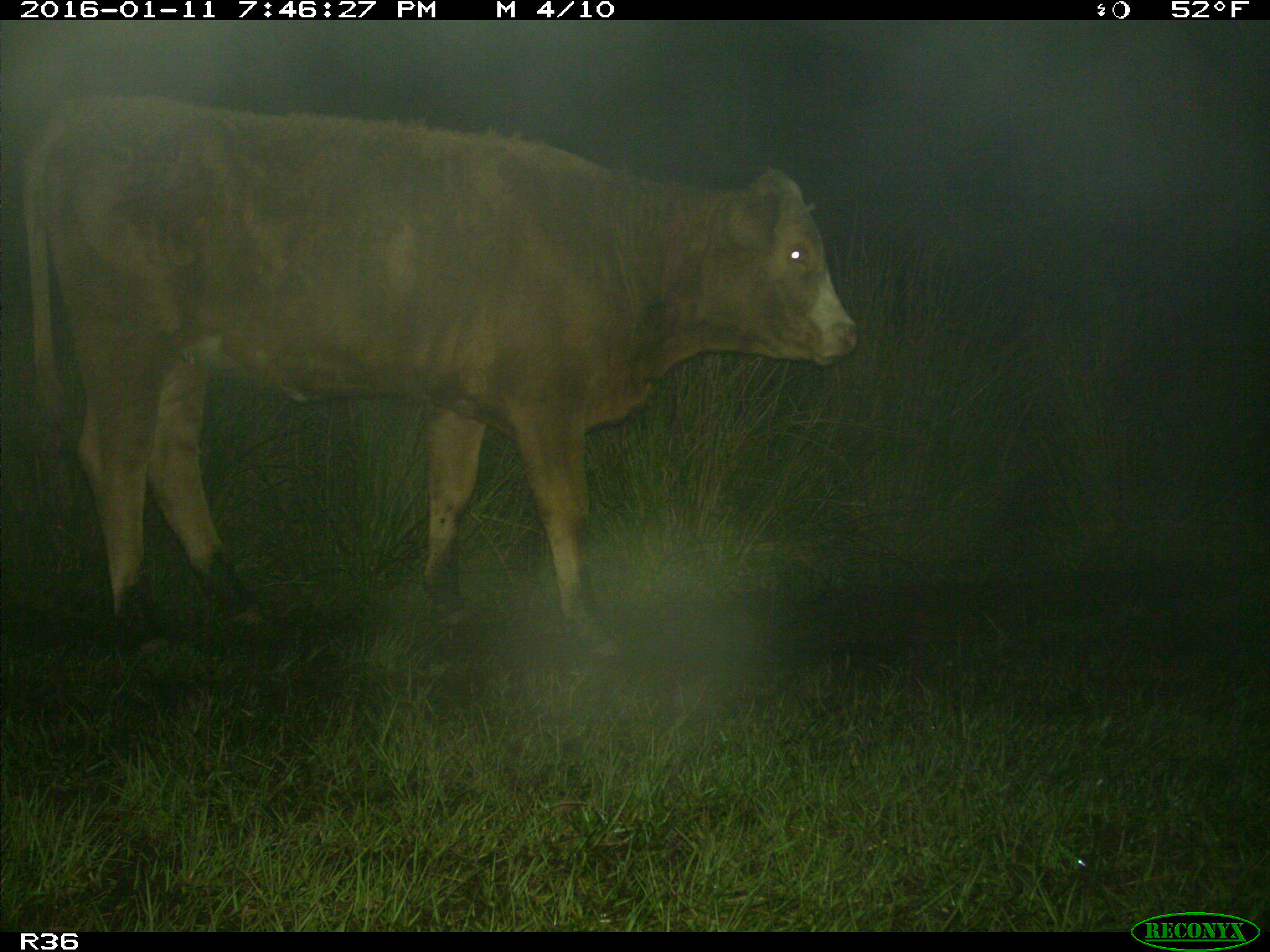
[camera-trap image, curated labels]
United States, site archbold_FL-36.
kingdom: Animalia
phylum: Chordata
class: Mammalia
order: Artiodactyla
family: Bovidae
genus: Bos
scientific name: Bos taurus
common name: domestic cow